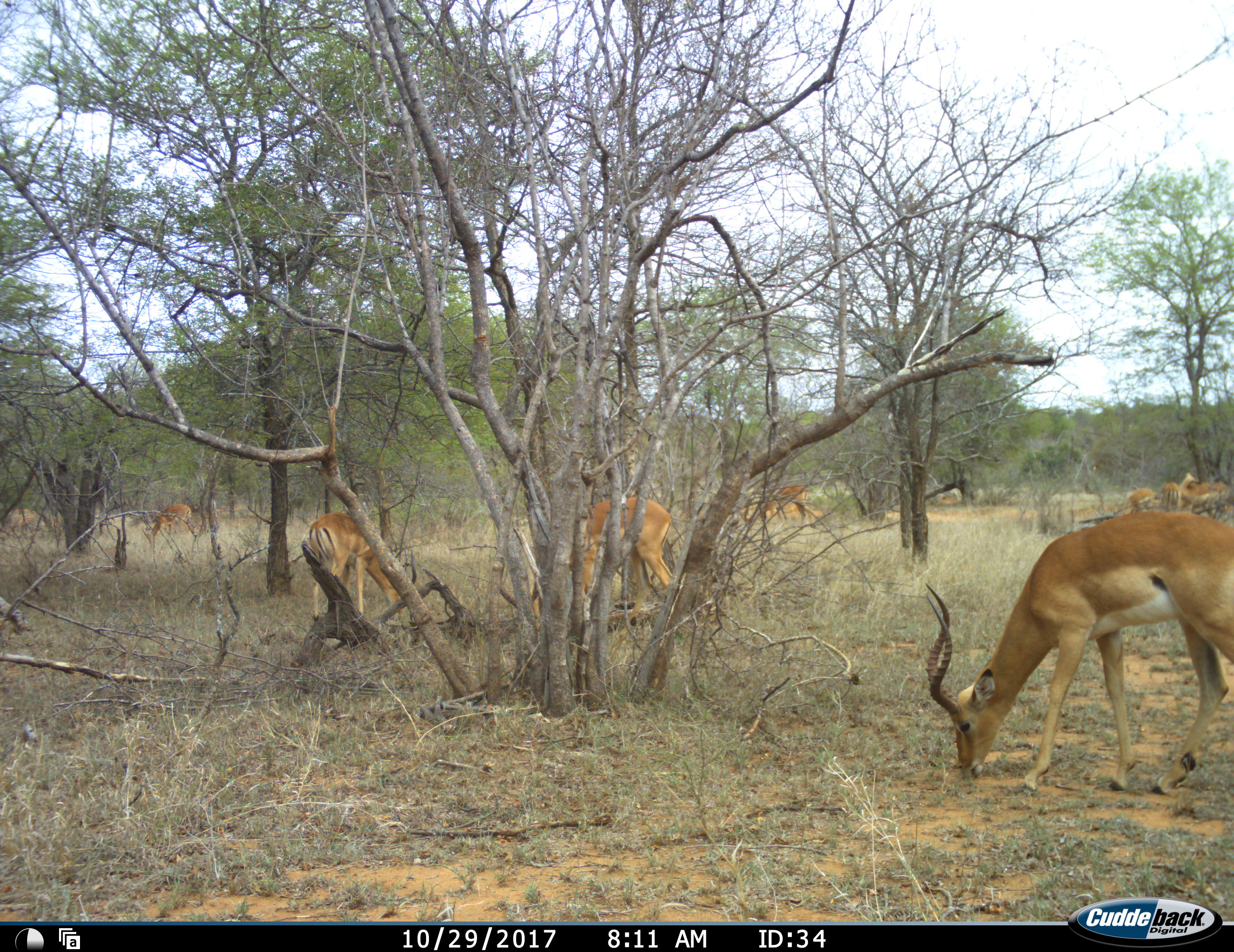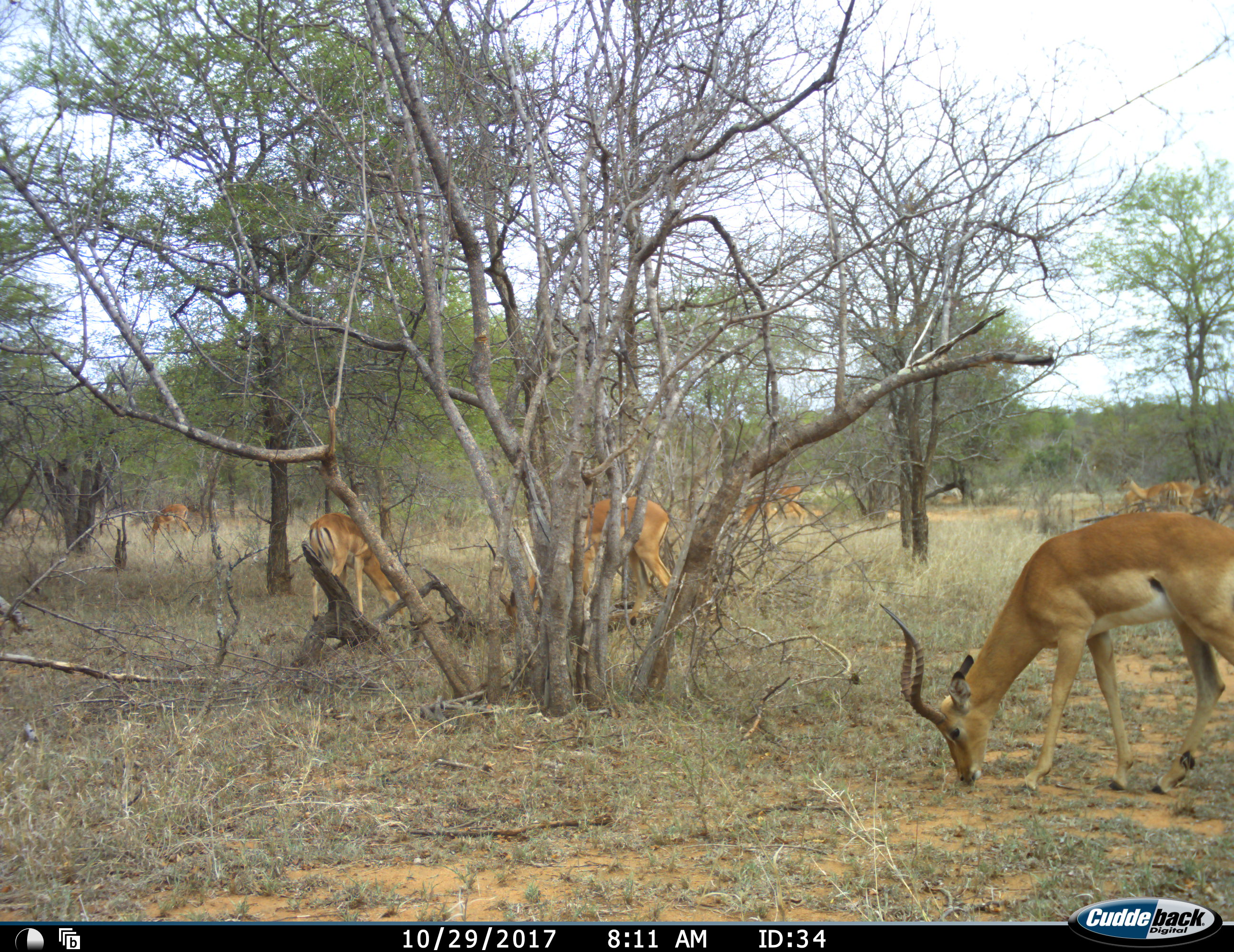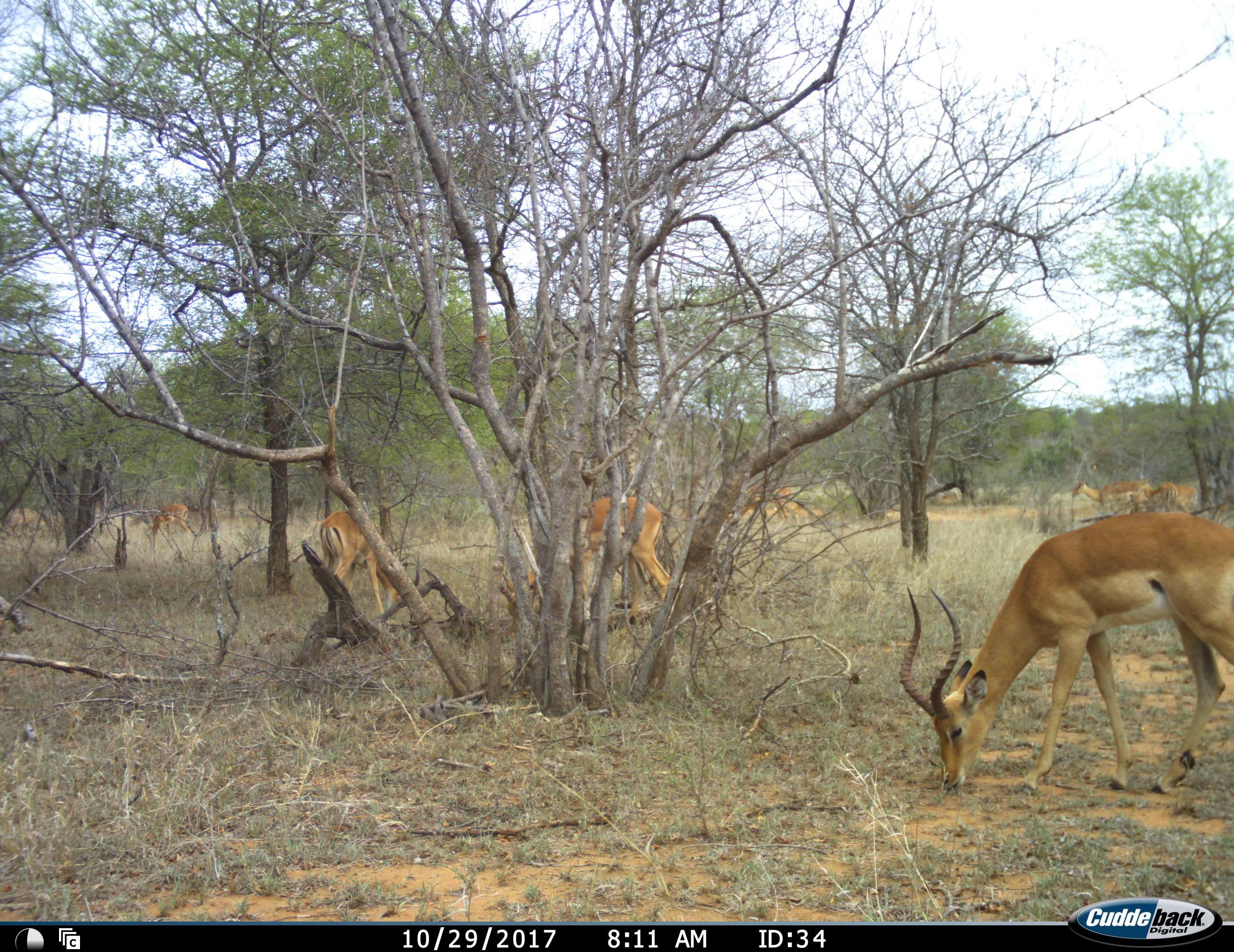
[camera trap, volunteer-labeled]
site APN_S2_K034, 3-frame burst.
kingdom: Animalia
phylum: Chordata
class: Mammalia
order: Artiodactyla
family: Bovidae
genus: Aepyceros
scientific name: Aepyceros melampus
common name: impala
Impala (Aepyceros melampus), count 9. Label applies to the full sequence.